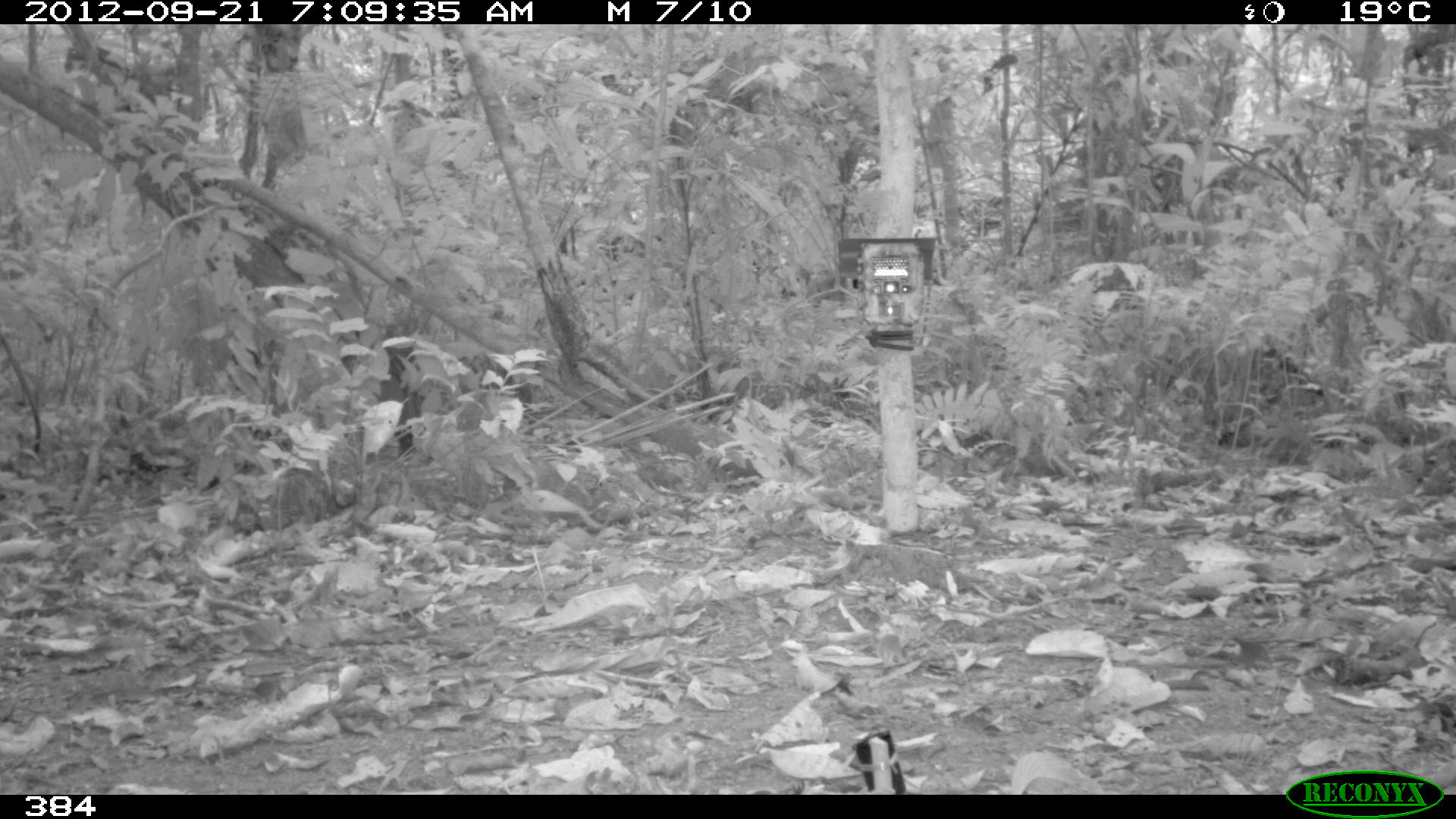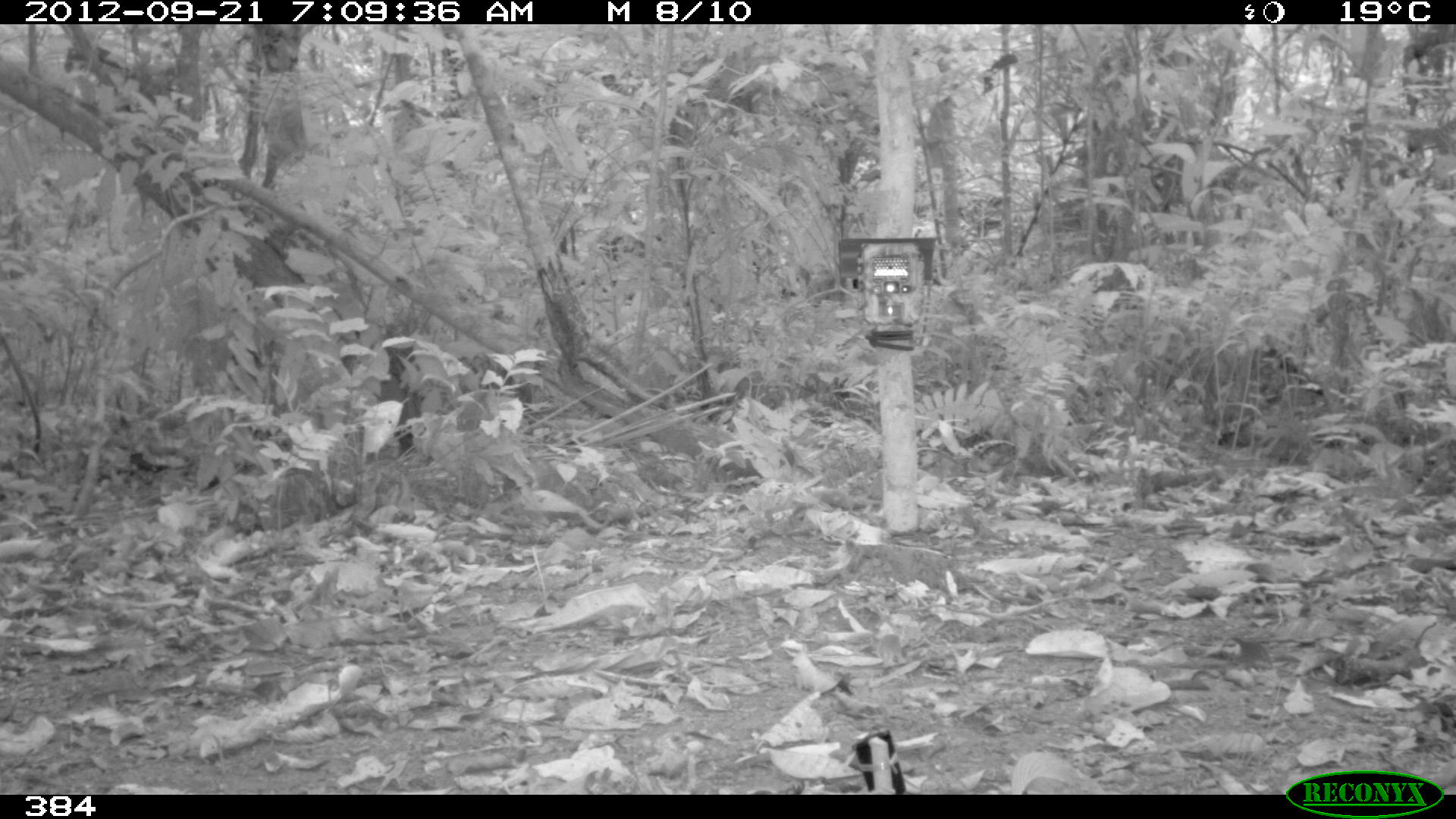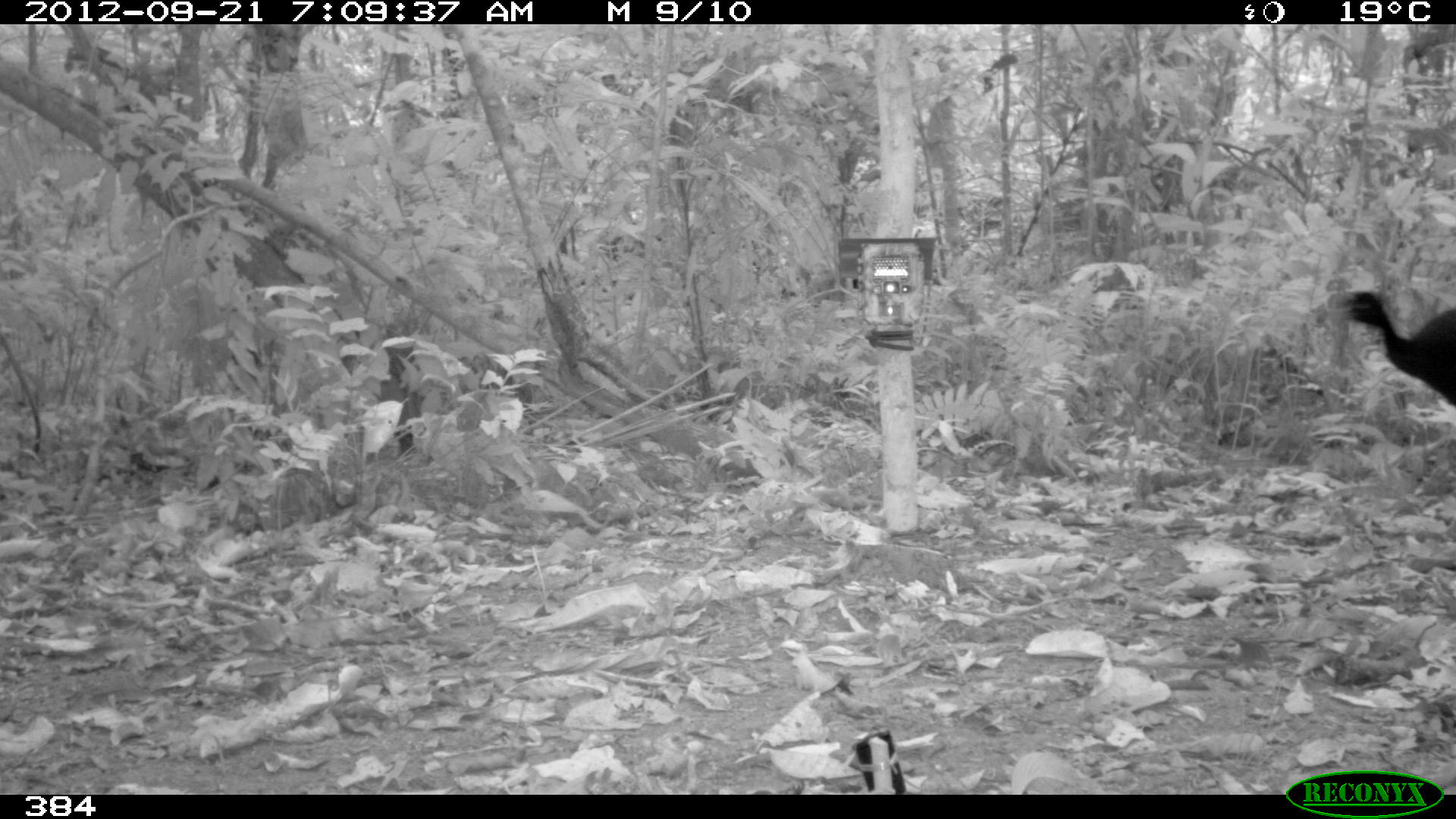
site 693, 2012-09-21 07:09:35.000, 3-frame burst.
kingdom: Animalia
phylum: Chordata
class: Aves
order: Gruiformes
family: Psophiidae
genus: Psophia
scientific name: Psophia leucoptera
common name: pale-winged trumpeter